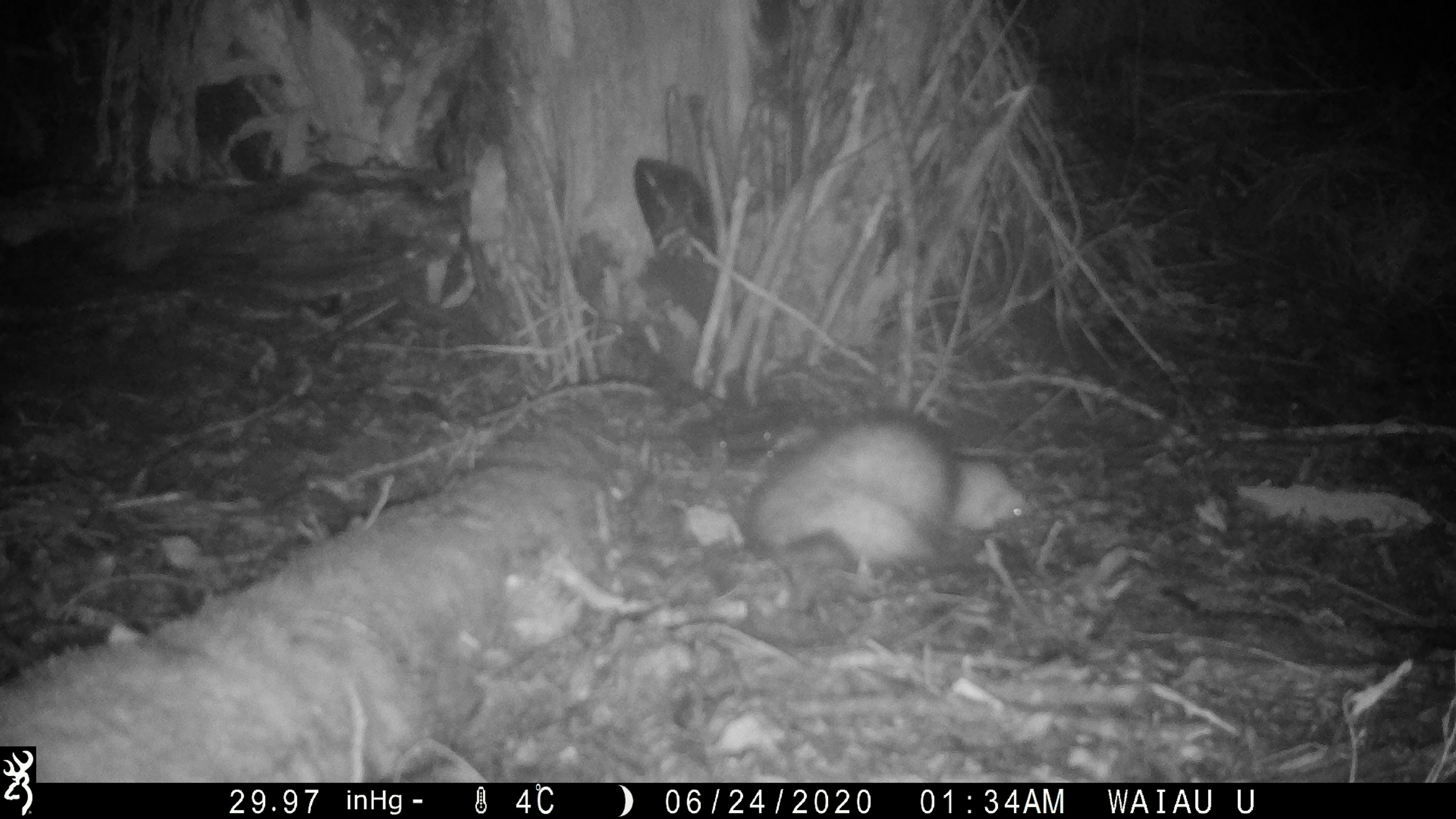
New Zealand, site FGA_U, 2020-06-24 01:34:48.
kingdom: Animalia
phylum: Chordata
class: Mammalia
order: Carnivora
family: Mustelidae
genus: Mustela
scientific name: Mustela furo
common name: ferret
Ferret (Mustela furo).